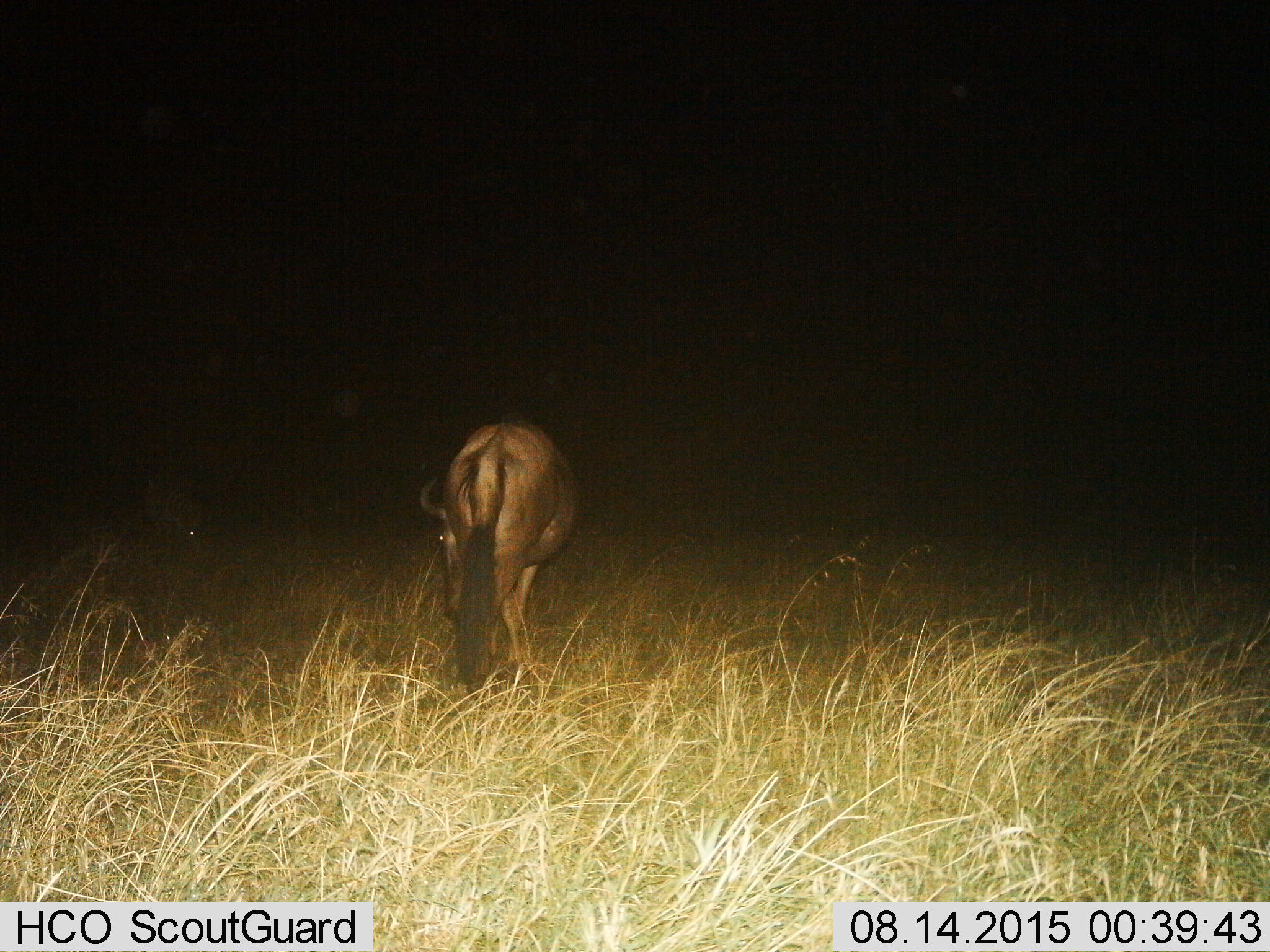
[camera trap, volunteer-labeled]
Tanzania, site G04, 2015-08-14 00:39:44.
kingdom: Animalia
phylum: Chordata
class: Mammalia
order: Artiodactyla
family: Bovidae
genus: Connochaetes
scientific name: Connochaetes taurinus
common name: blue wildebeest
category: wildebeest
Wildebeest (blue wildebeest) (Connochaetes taurinus), count 1. Behavior (volunteer vote fractions): standing 31%, resting 0%, moving 0%, interacting 0%. Young present (vote fraction): 0%. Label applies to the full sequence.